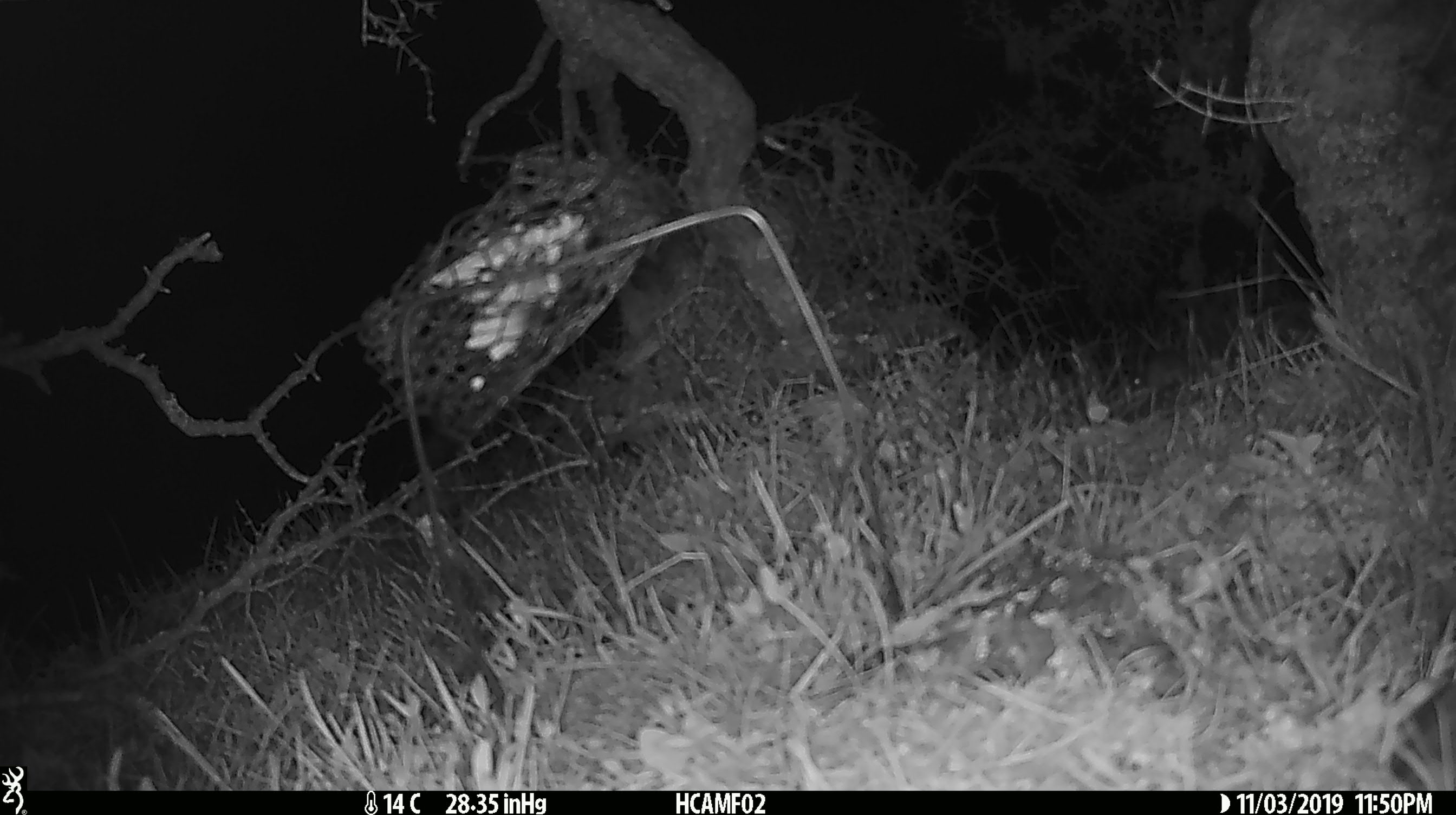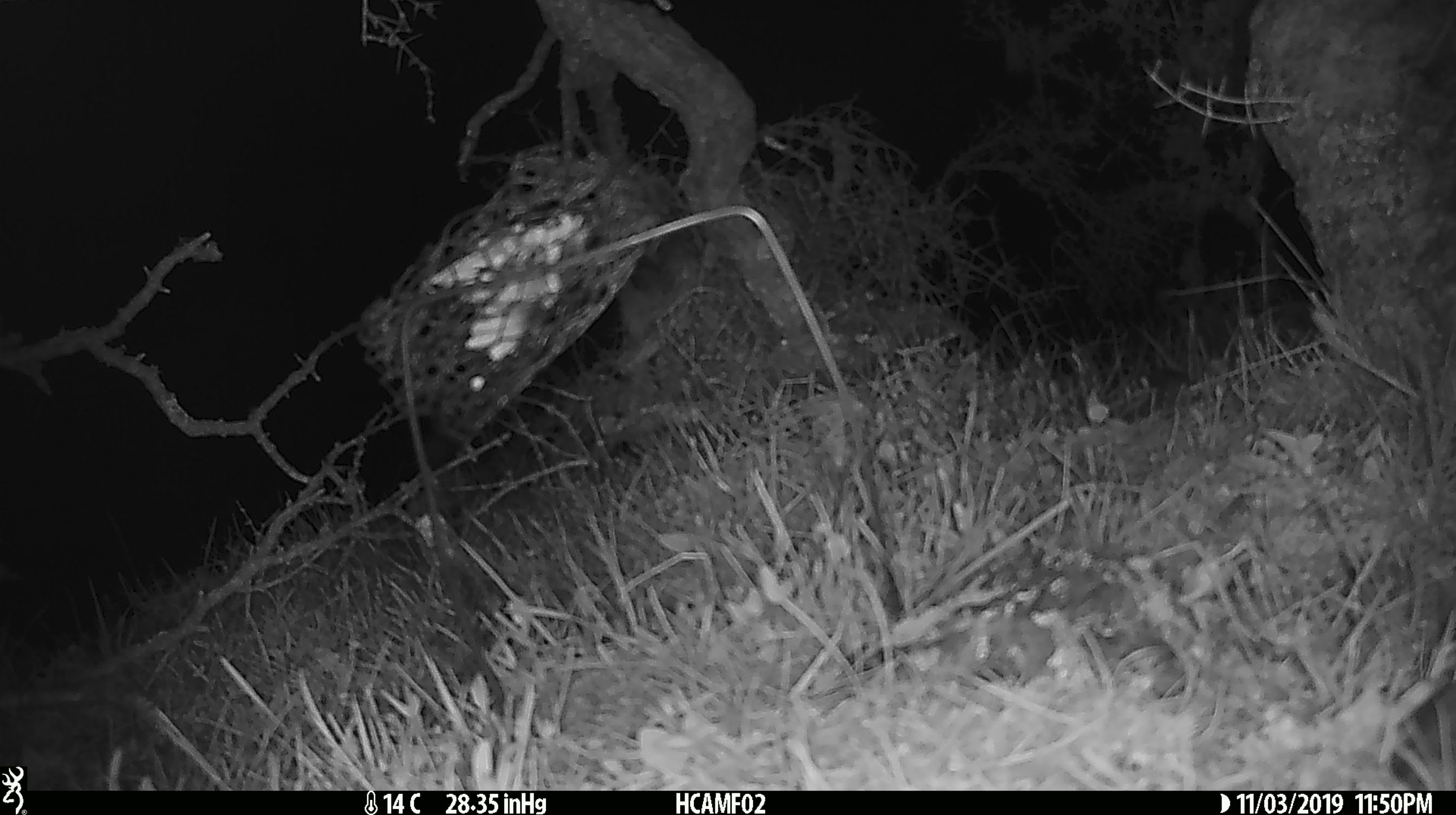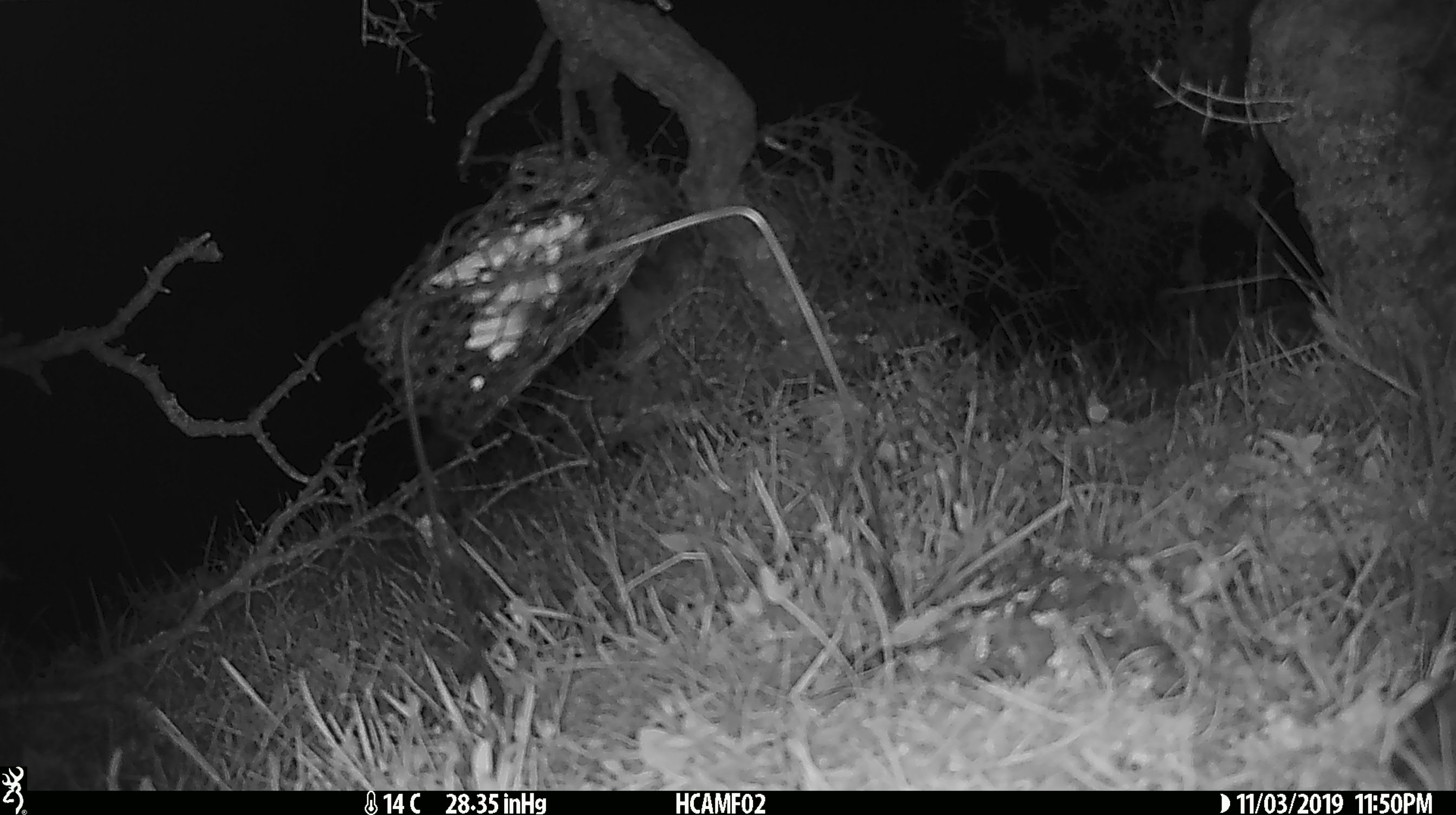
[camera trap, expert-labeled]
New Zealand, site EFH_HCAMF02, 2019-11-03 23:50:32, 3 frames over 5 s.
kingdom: Animalia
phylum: Chordata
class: Mammalia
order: Rodentia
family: Muridae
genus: Mus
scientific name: Mus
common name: mouse